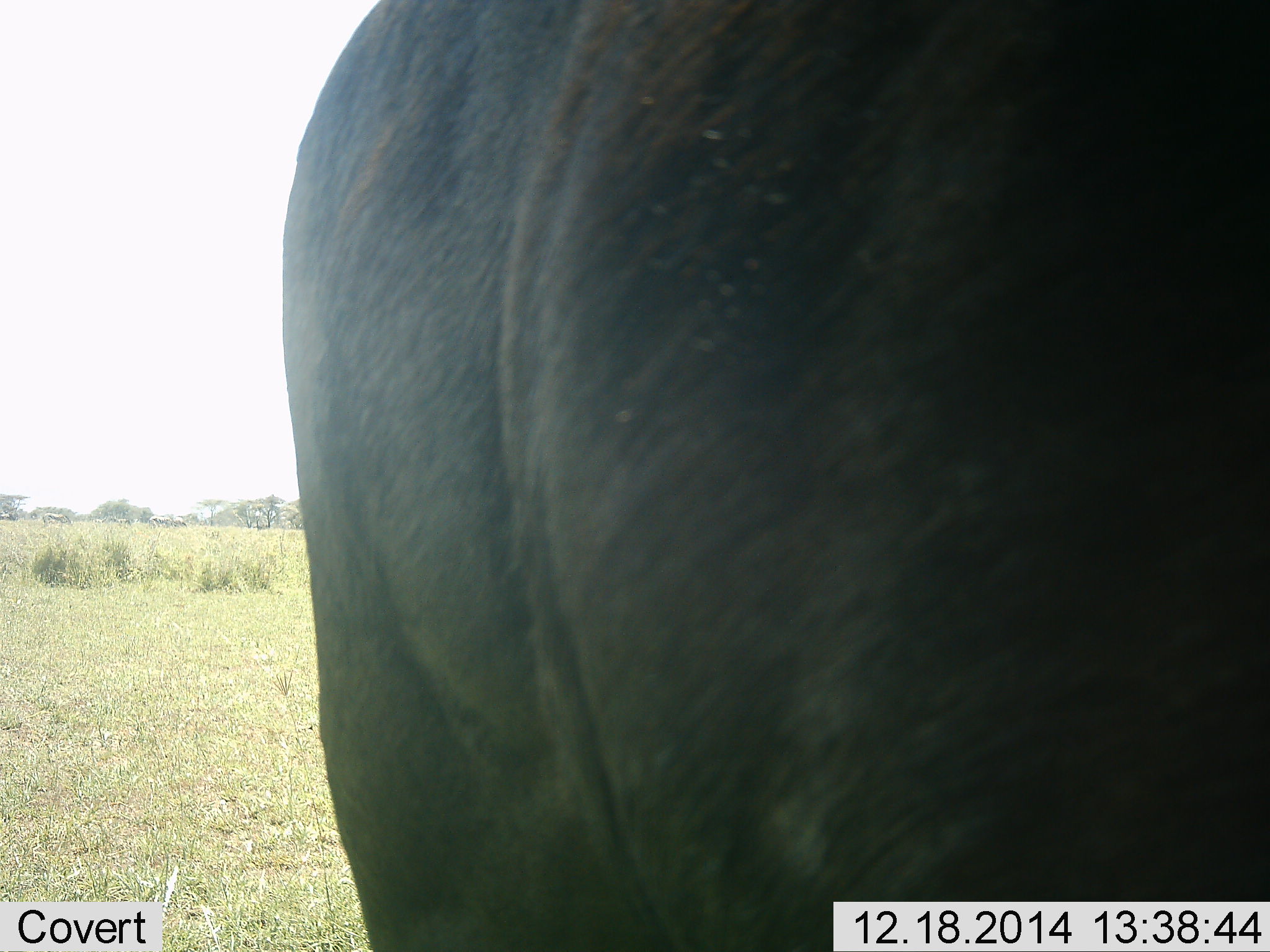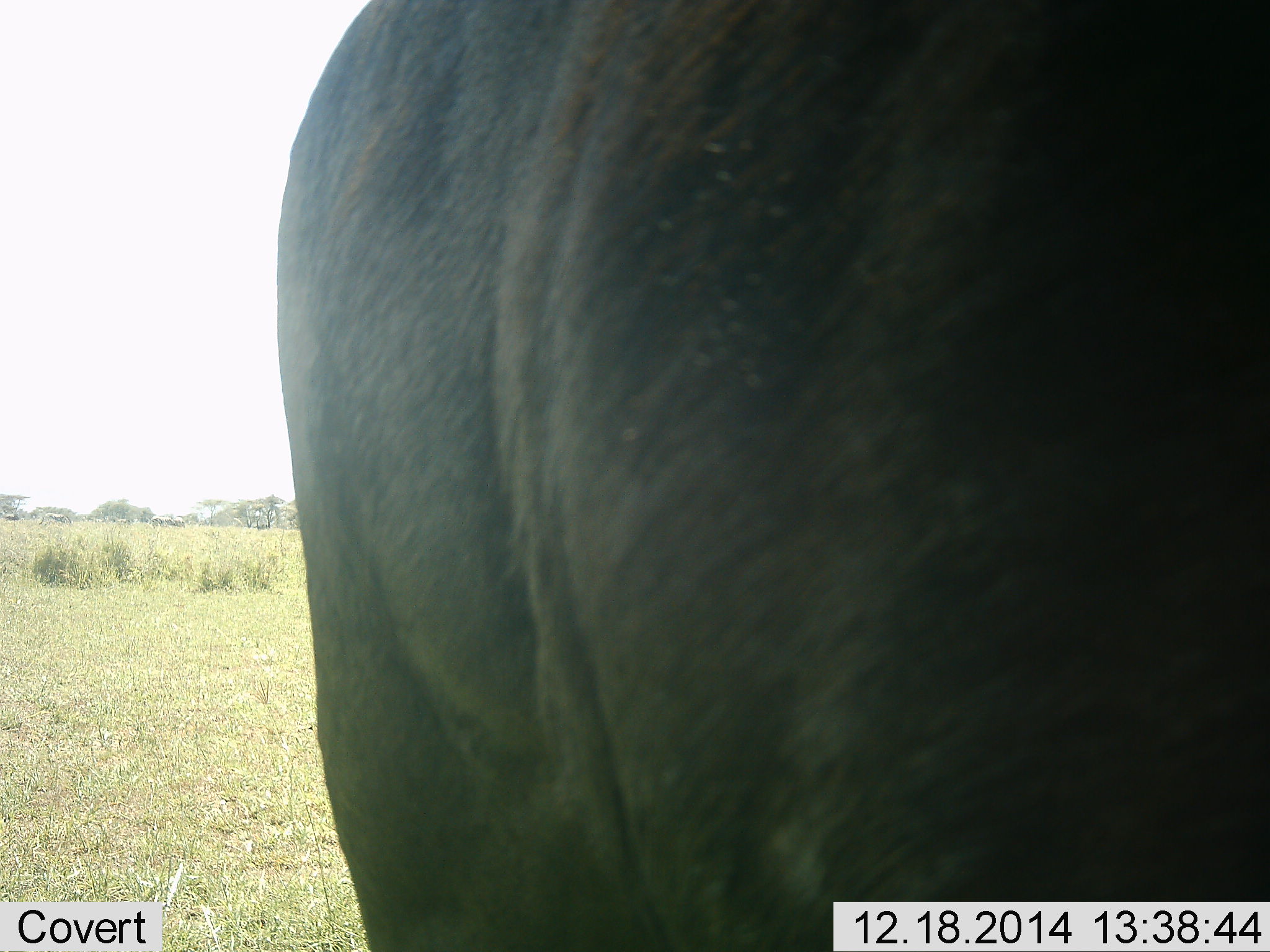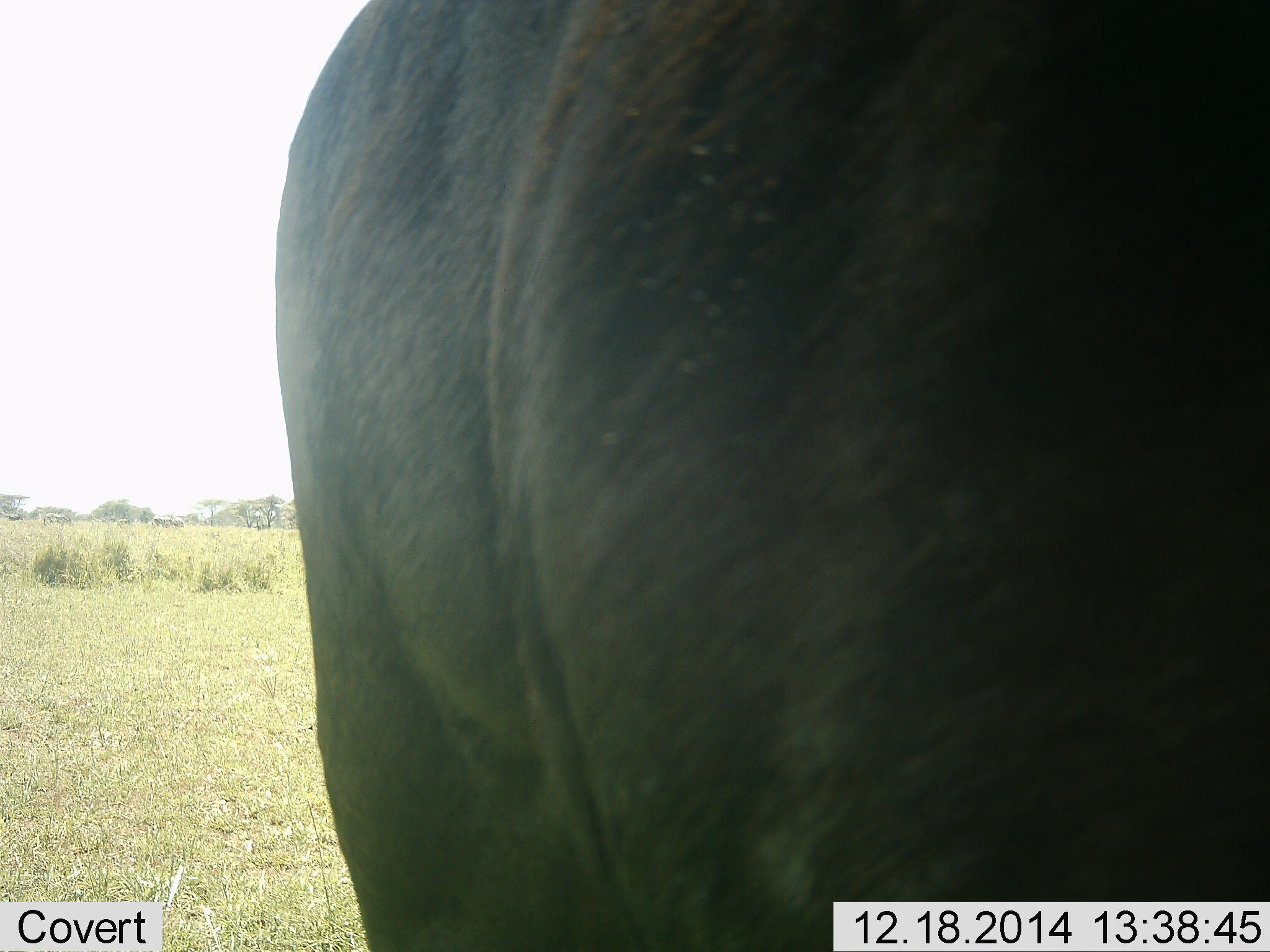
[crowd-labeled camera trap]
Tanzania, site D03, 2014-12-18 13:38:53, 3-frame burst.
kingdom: Animalia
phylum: Chordata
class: Mammalia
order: Artiodactyla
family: Bovidae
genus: Connochaetes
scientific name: Connochaetes taurinus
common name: blue wildebeest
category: wildebeest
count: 1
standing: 80%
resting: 0%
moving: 0%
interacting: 0%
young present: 0%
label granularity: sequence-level